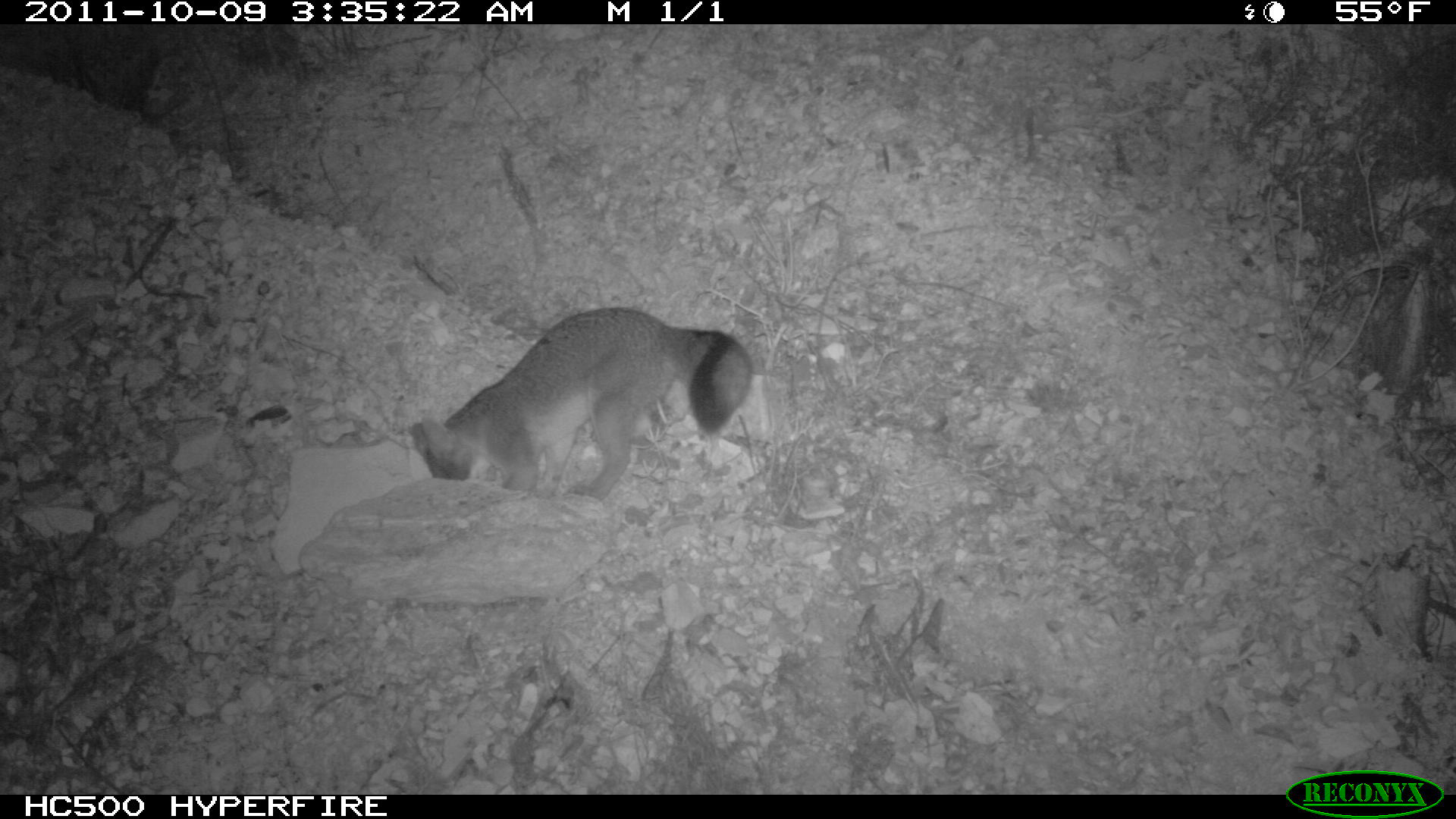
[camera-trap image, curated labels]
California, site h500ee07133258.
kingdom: Animalia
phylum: Chordata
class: Mammalia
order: Carnivora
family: Canidae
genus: Urocyon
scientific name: Urocyon littoralis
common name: island fox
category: fox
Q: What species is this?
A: Fox (island fox) (Urocyon littoralis).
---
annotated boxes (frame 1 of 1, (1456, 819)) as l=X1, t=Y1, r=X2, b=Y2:
fox: l=409, t=306, r=753, b=498